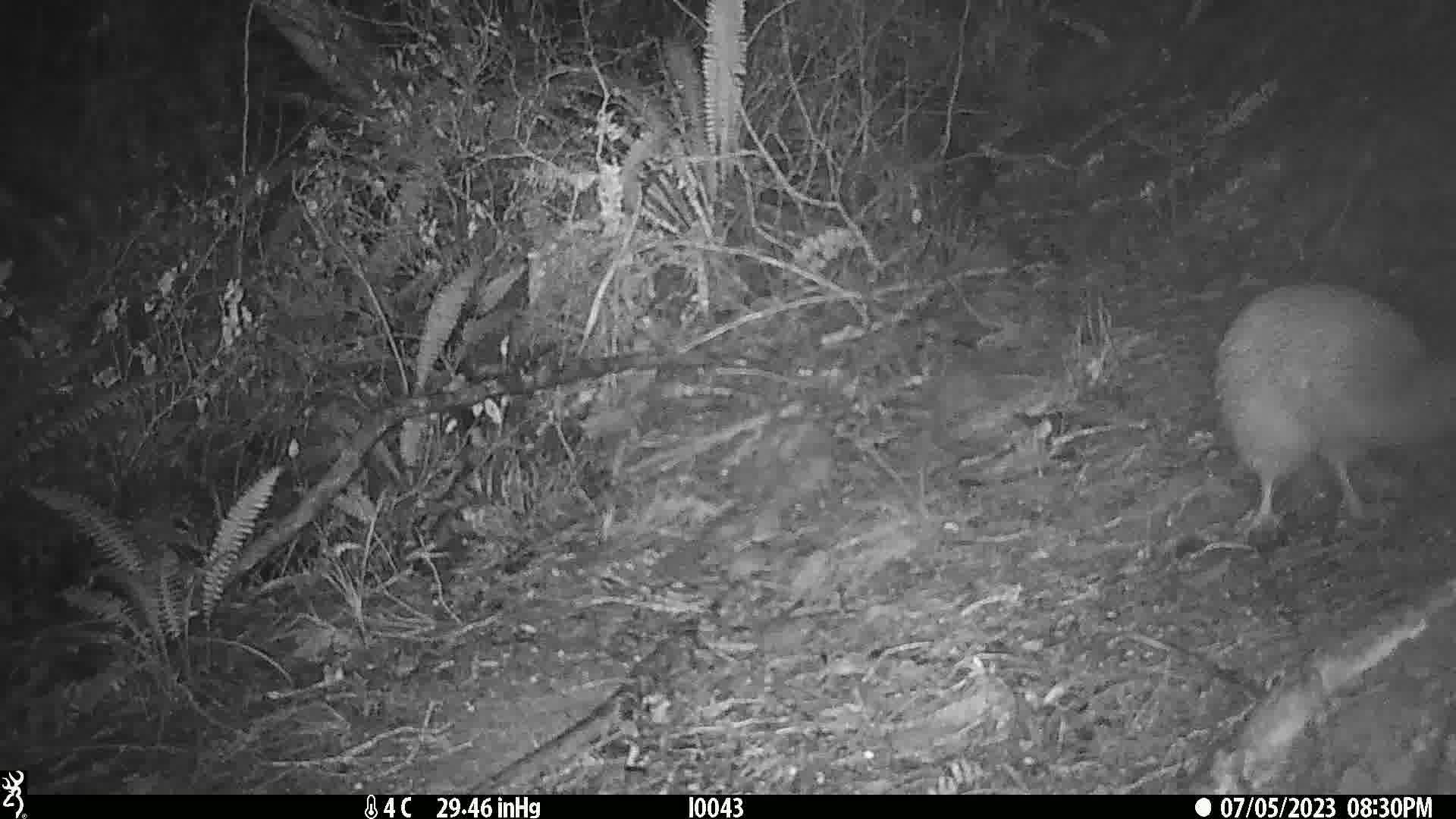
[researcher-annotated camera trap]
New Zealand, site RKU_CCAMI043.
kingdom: Animalia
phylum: Chordata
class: Aves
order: Apterygiformes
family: Apterygidae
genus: Apteryx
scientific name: Apteryx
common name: kiwi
Kiwi (Apteryx).